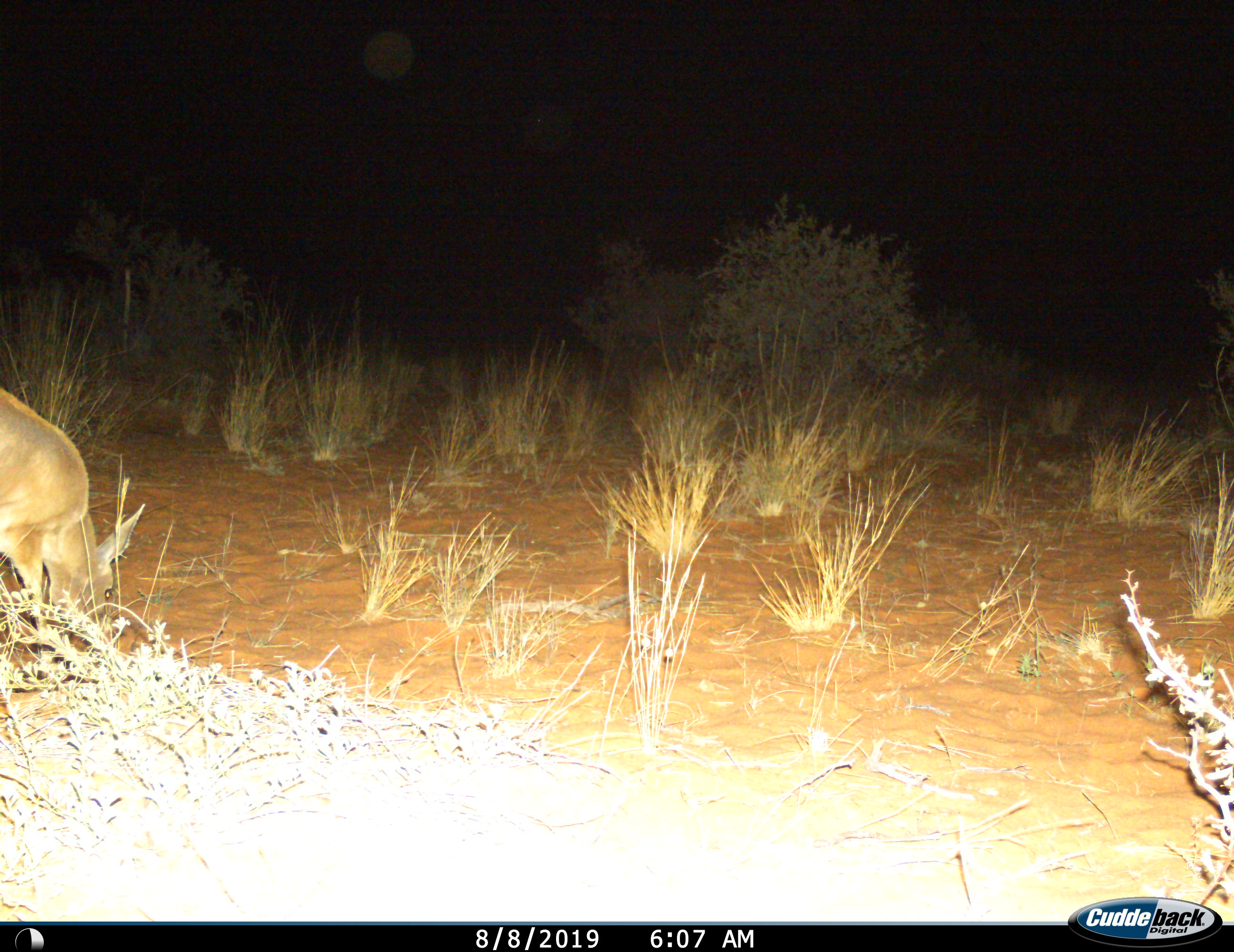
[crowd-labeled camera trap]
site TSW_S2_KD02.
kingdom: Animalia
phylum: Chordata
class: Mammalia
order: Artiodactyla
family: Bovidae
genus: Sylvicapra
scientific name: Sylvicapra grimmia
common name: common duiker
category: duikercommongrey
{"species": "duikercommongrey (common duiker) (Sylvicapra grimmia)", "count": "1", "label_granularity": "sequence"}